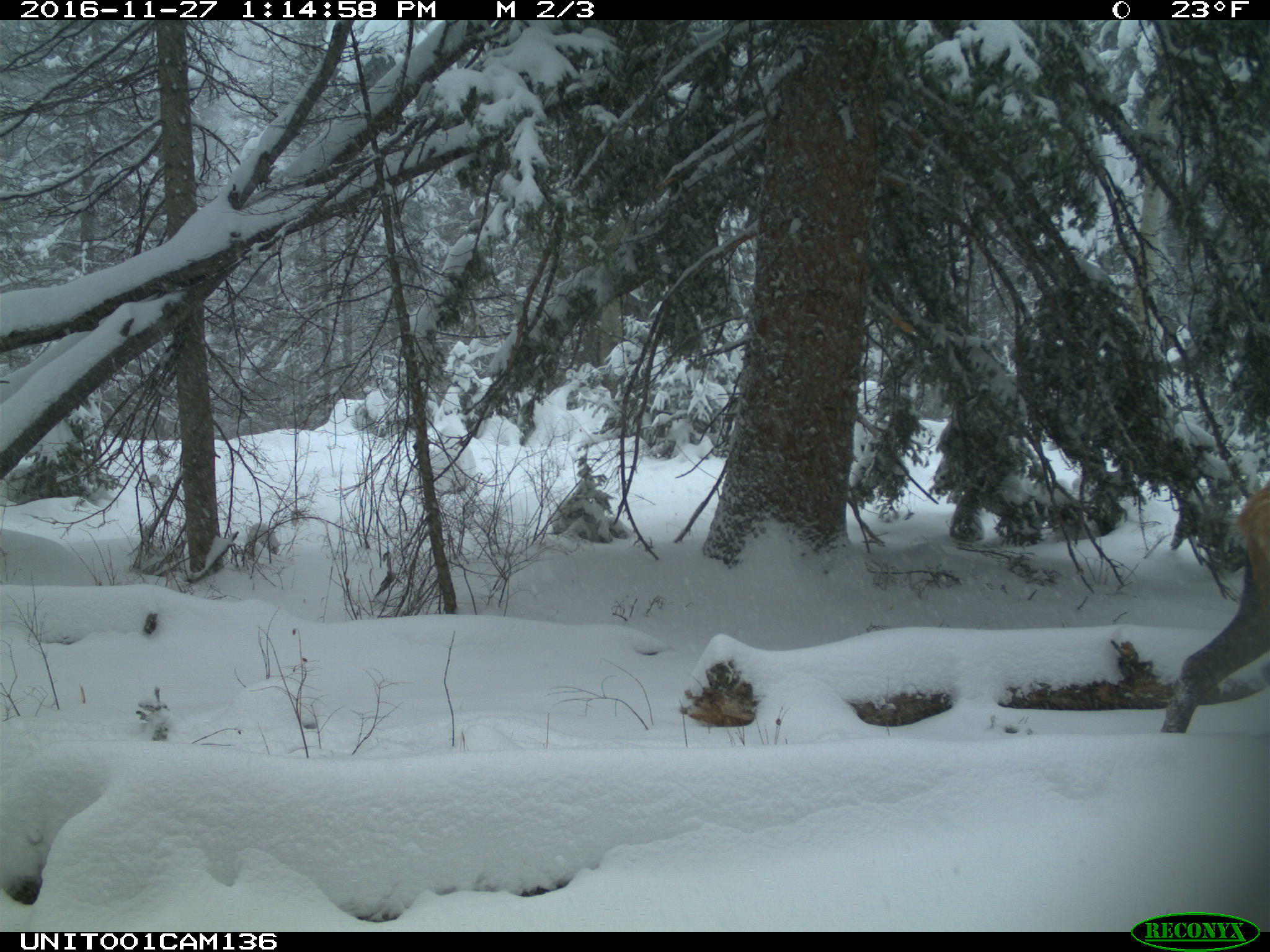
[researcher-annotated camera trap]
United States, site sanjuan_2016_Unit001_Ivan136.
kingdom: Animalia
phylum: Chordata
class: Mammalia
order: Artiodactyla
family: Cervidae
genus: Cervus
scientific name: Cervus elaphus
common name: red deer